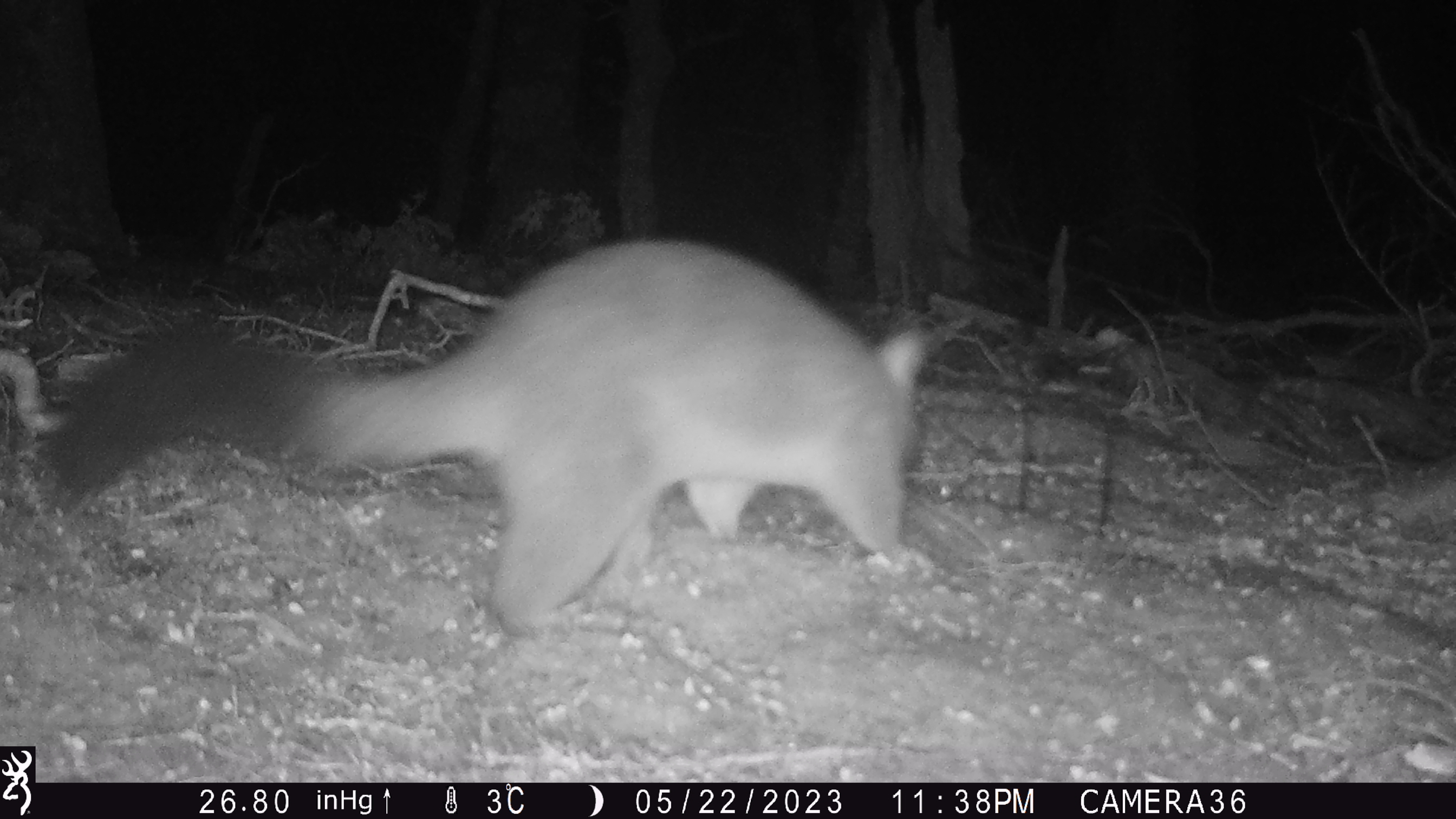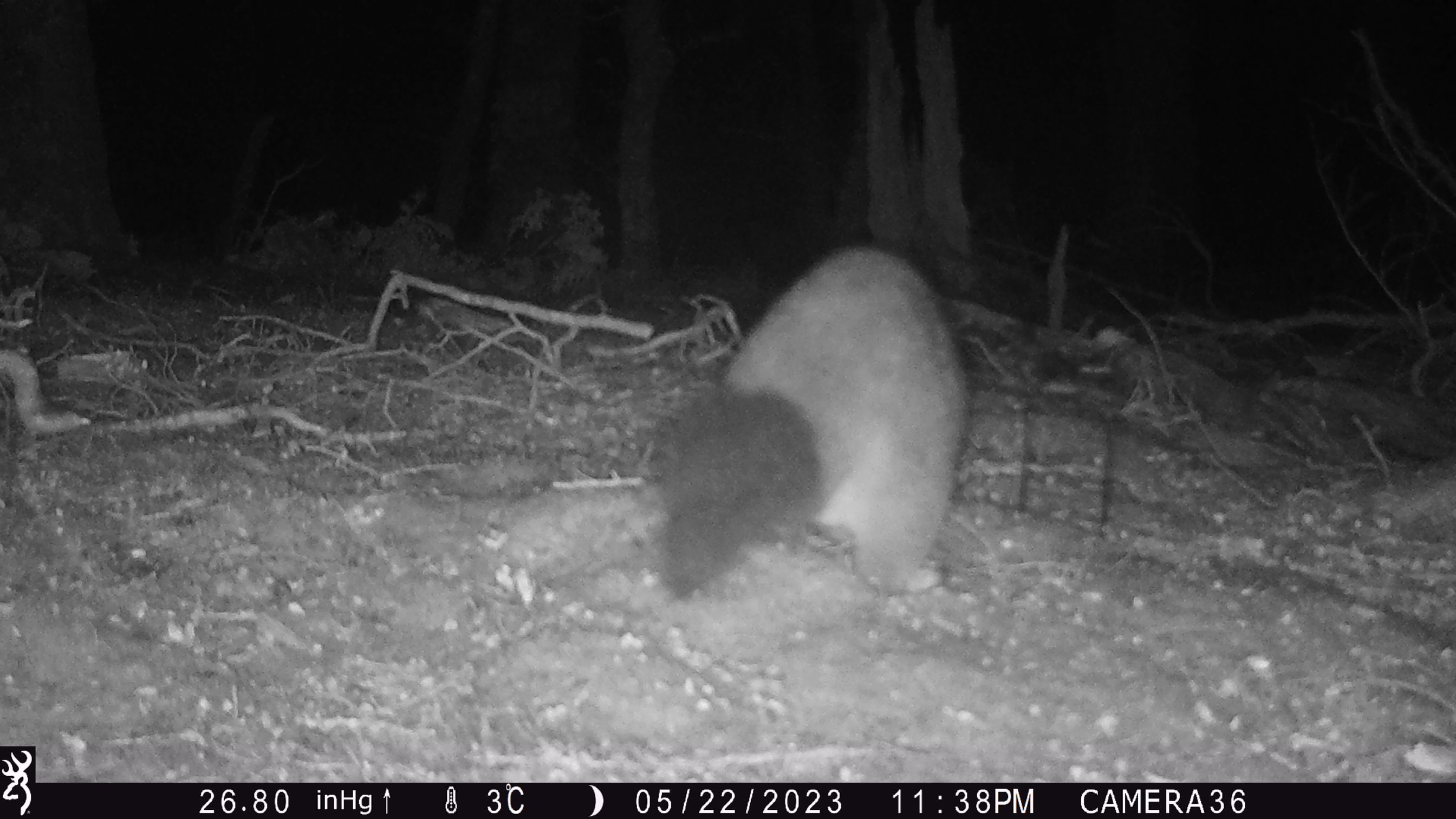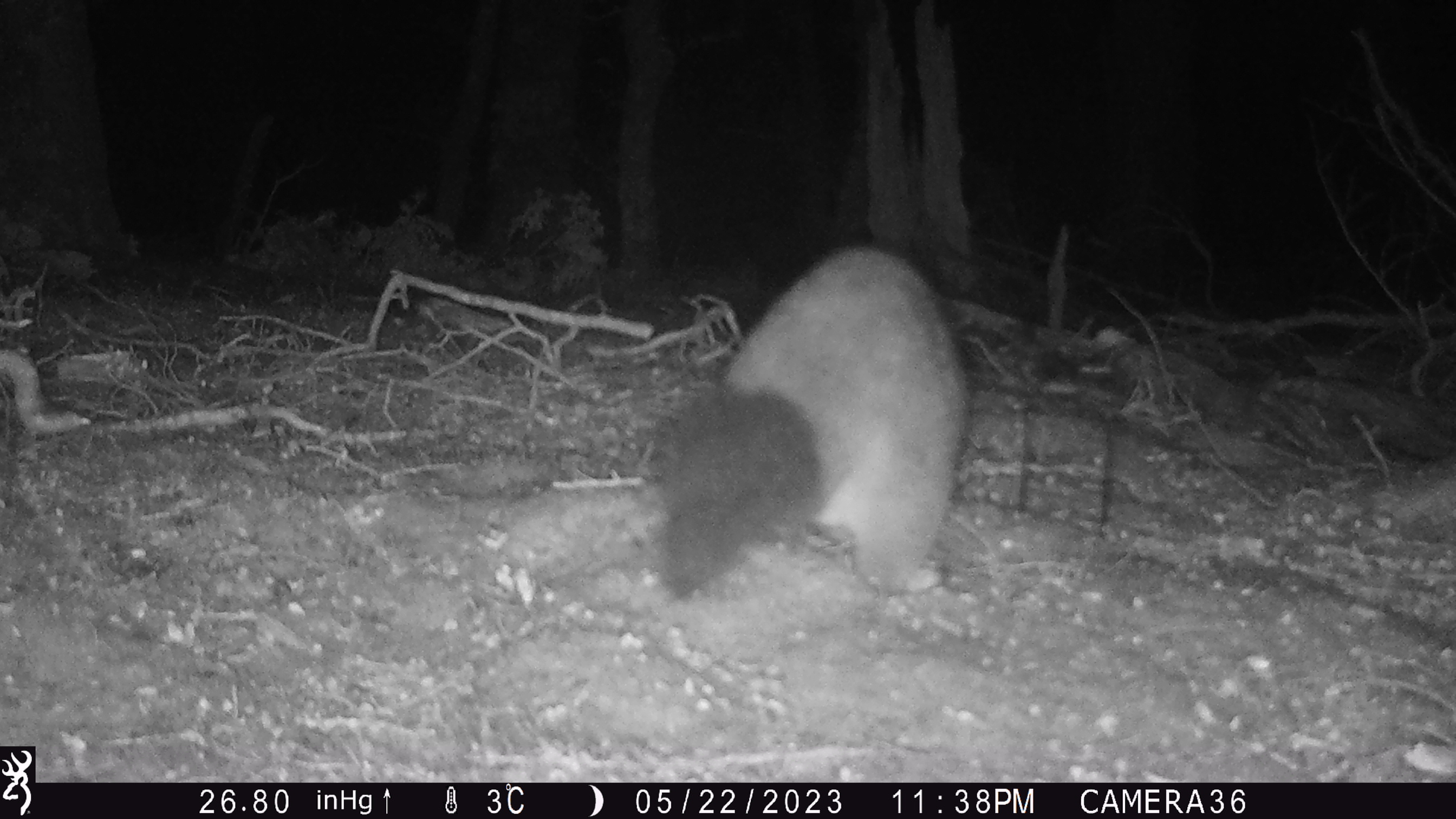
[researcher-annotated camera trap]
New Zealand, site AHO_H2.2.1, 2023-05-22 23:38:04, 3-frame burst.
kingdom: Animalia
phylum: Chordata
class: Mammalia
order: Carnivora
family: Mustelidae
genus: Mustela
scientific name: Mustela erminea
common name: stoat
Stoat (Mustela erminea).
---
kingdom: Animalia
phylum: Chordata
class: Mammalia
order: Diprotodontia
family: Phalangeridae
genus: Trichosurus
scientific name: Trichosurus vulpecula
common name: common brushtail possum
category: possum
Possum (common brushtail possum) (Trichosurus vulpecula).